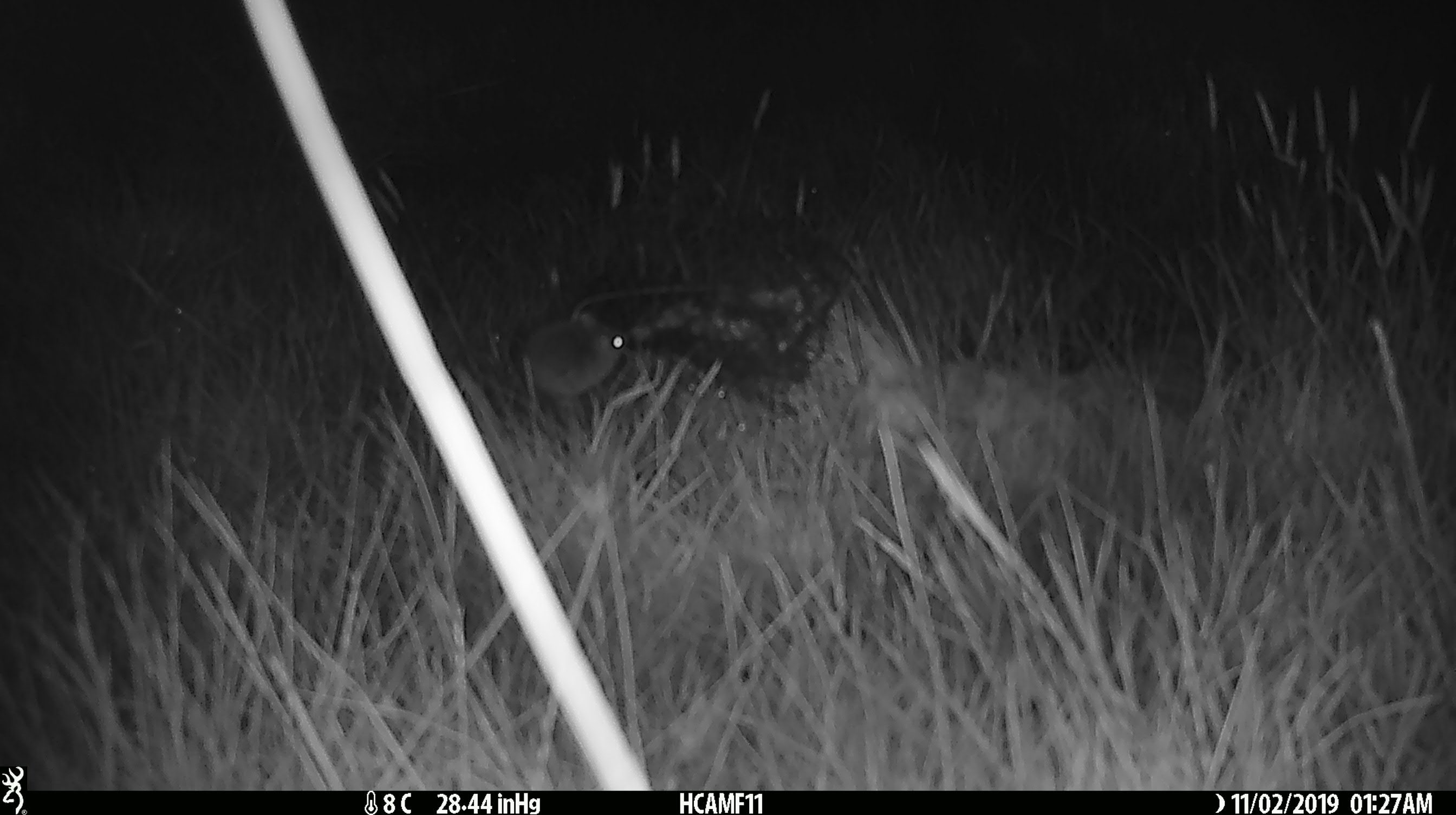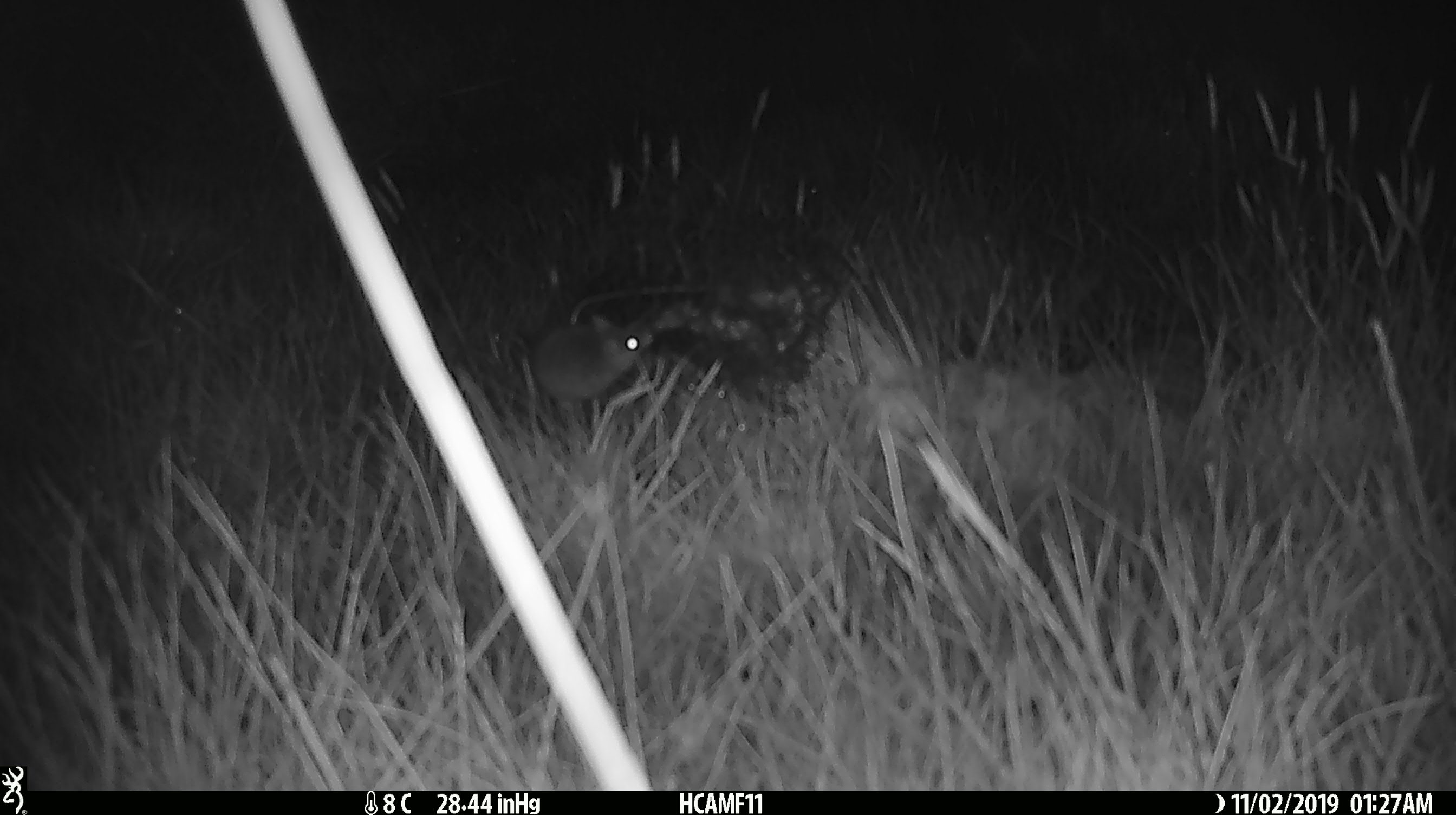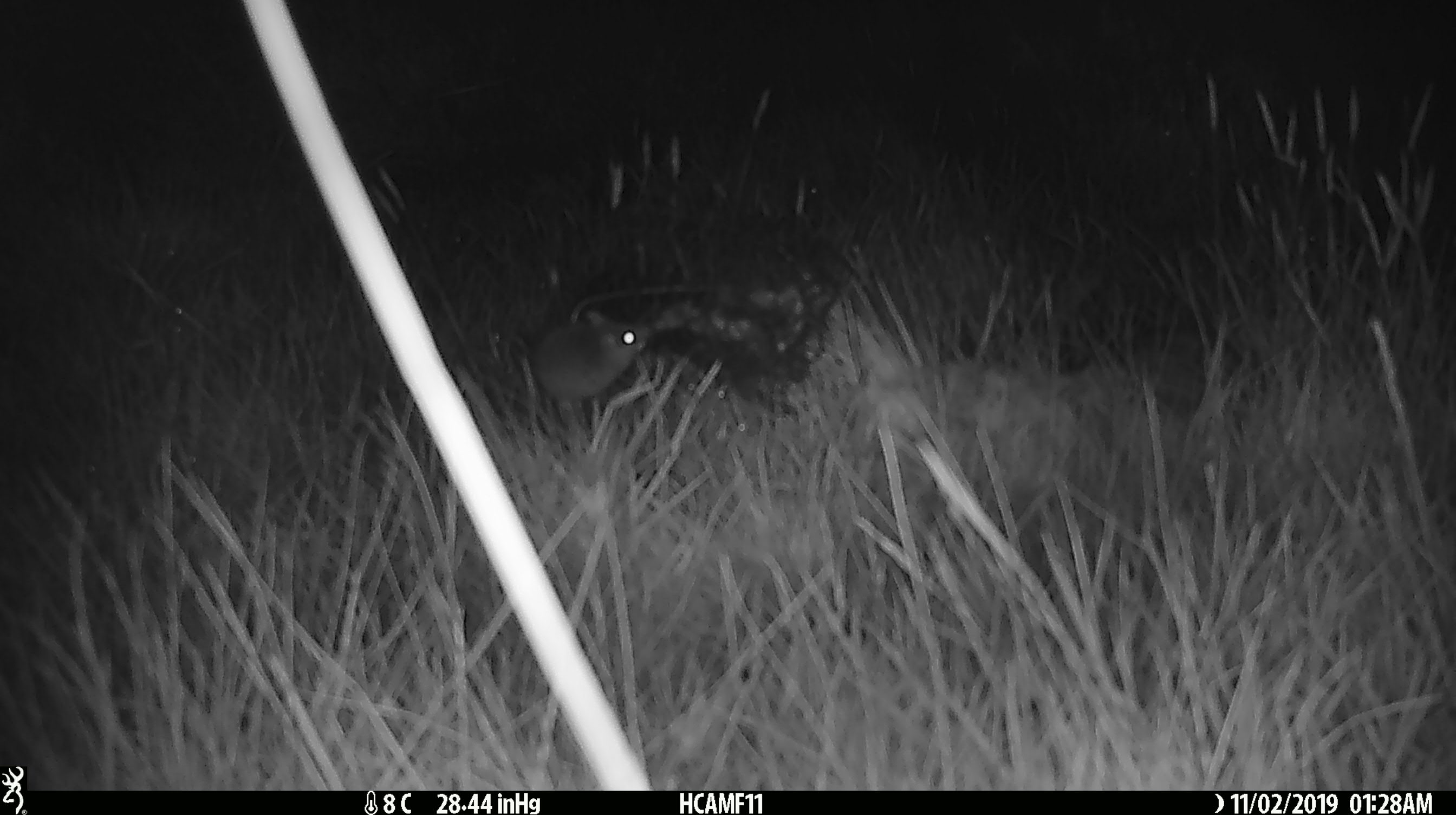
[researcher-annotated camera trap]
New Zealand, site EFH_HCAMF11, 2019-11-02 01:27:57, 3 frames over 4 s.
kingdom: Animalia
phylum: Chordata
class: Mammalia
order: Rodentia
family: Muridae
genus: Mus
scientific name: Mus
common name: mouse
Mouse (Mus).